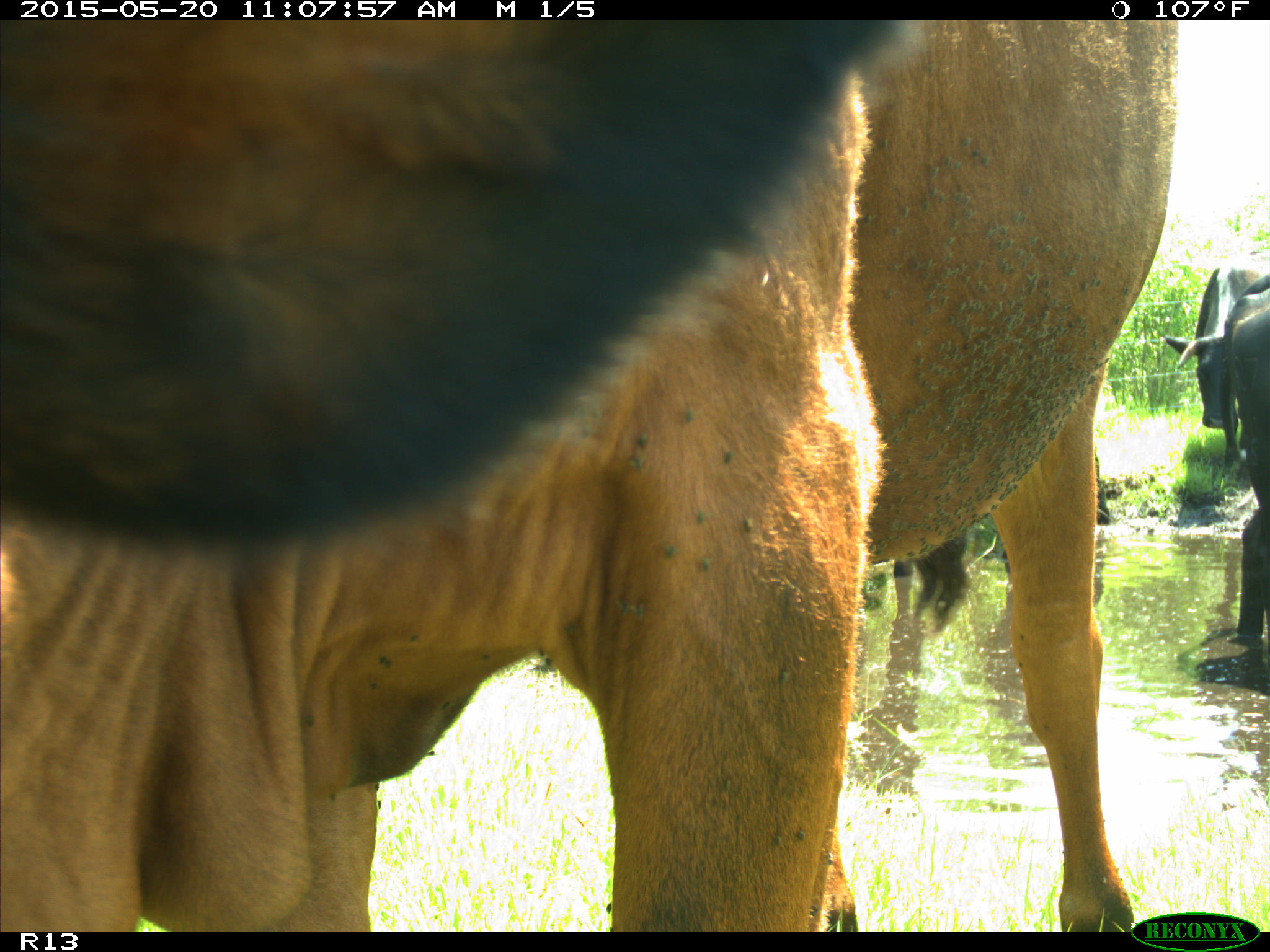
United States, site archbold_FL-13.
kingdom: Animalia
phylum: Chordata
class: Mammalia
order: Artiodactyla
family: Bovidae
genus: Bos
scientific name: Bos taurus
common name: domestic cow